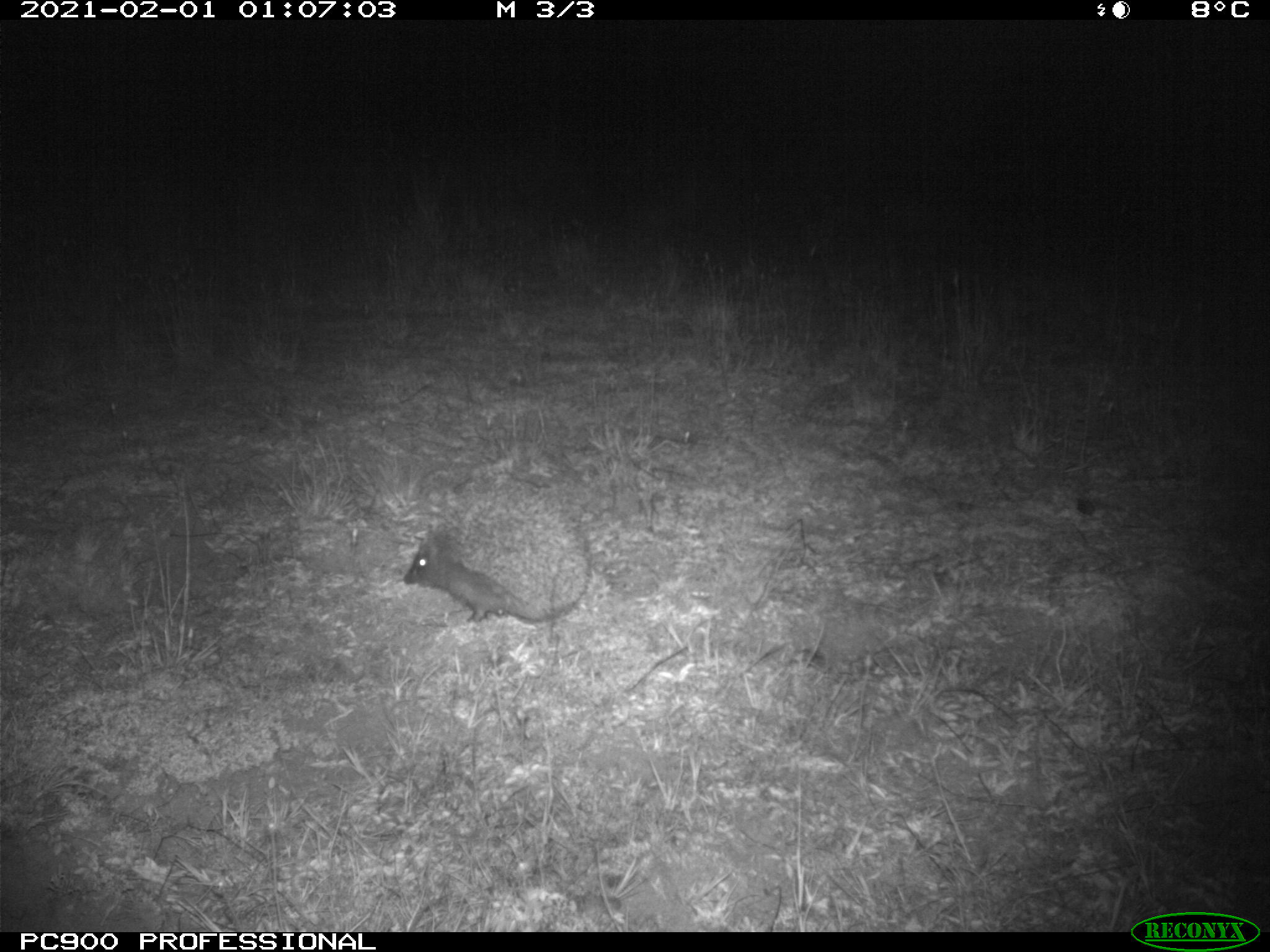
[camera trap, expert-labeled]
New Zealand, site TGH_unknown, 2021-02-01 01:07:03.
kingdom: Animalia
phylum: Chordata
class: Mammalia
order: Eulipotyphla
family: Erinaceidae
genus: Erinaceus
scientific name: Erinaceus europaeus europaeus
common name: european hedgehog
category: hedgehog